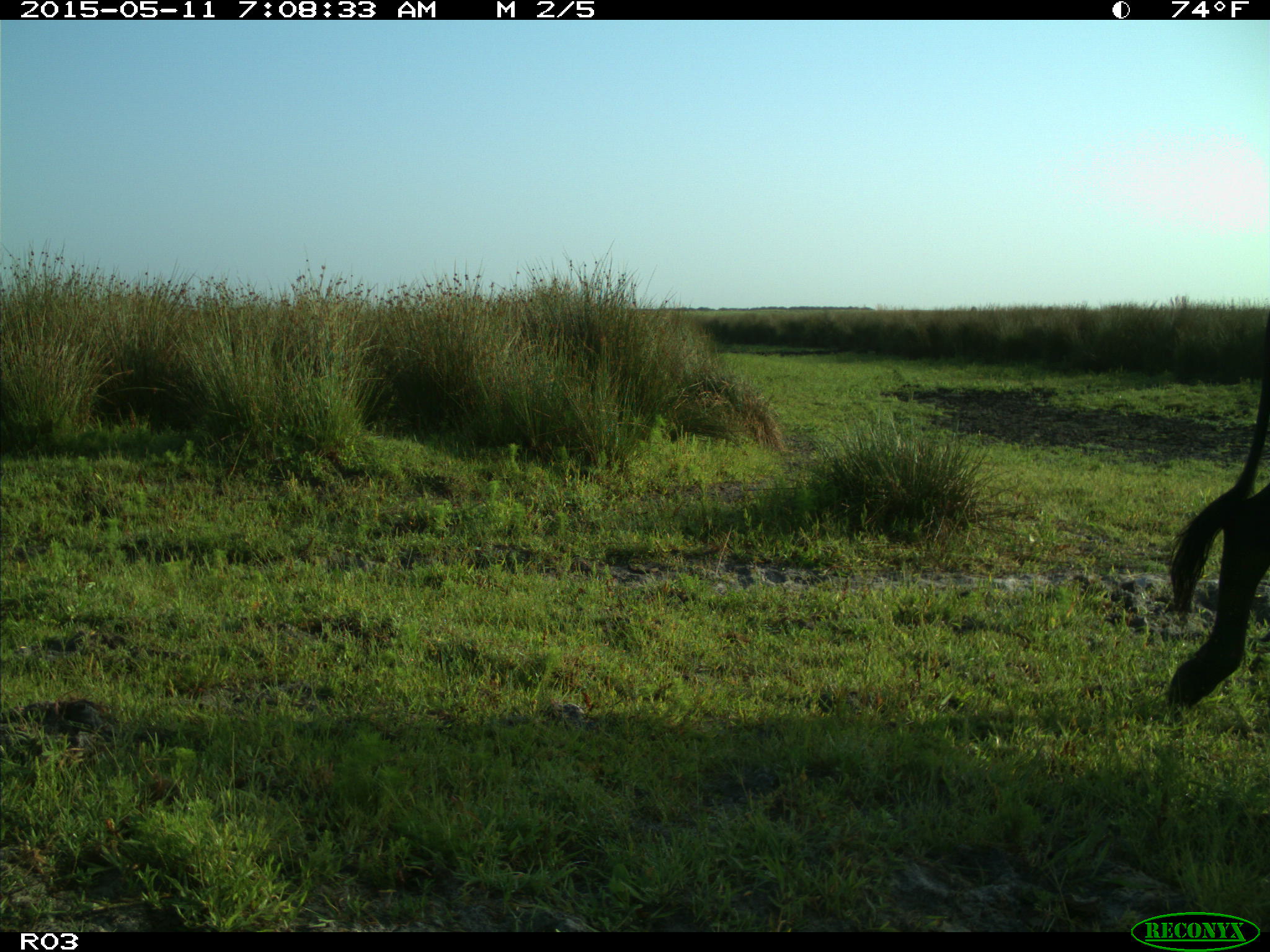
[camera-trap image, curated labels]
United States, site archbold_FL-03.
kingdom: Animalia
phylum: Chordata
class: Mammalia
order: Artiodactyla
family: Bovidae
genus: Bos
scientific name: Bos taurus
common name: domestic cow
Bos taurus (domestic cow).